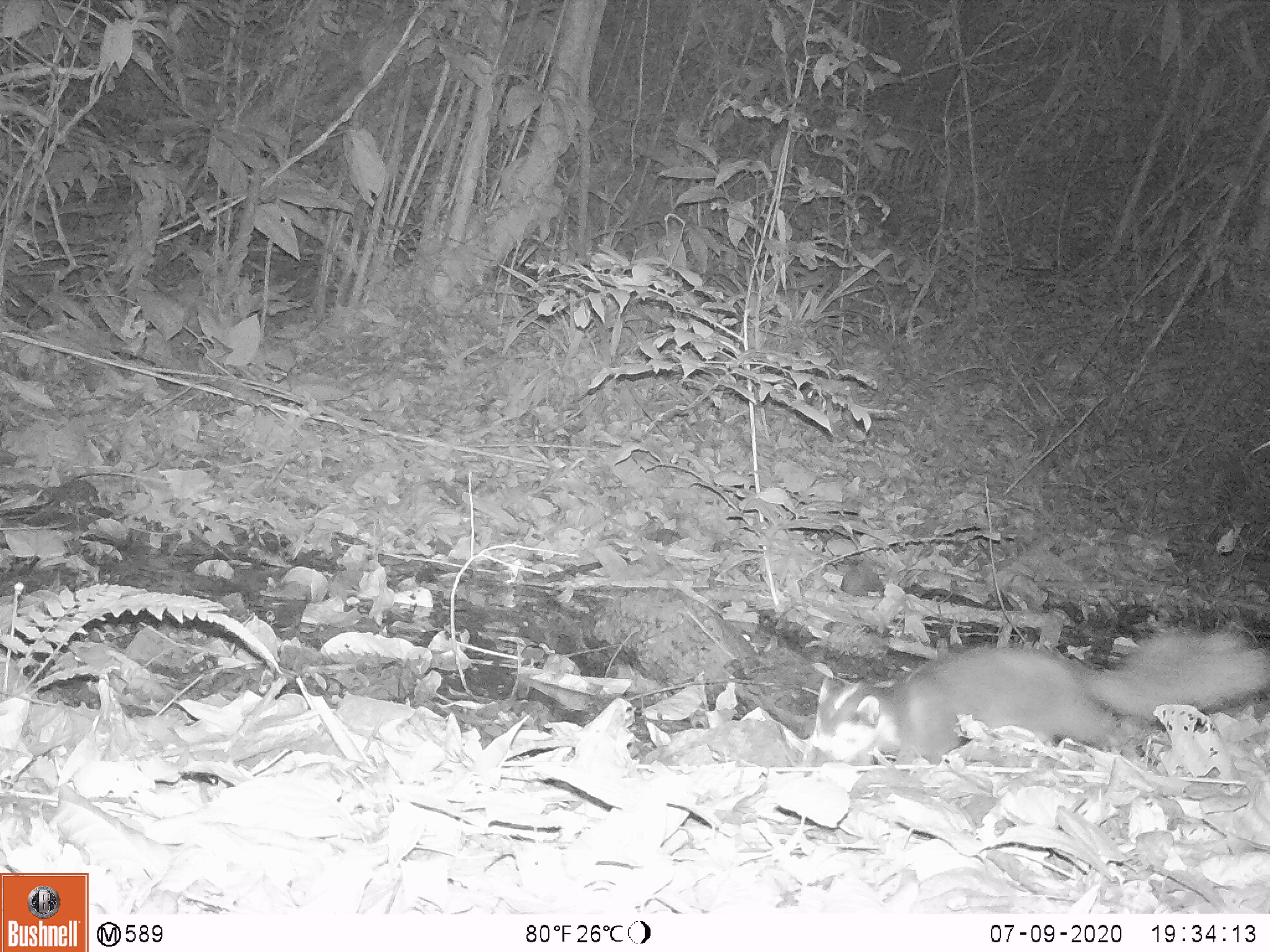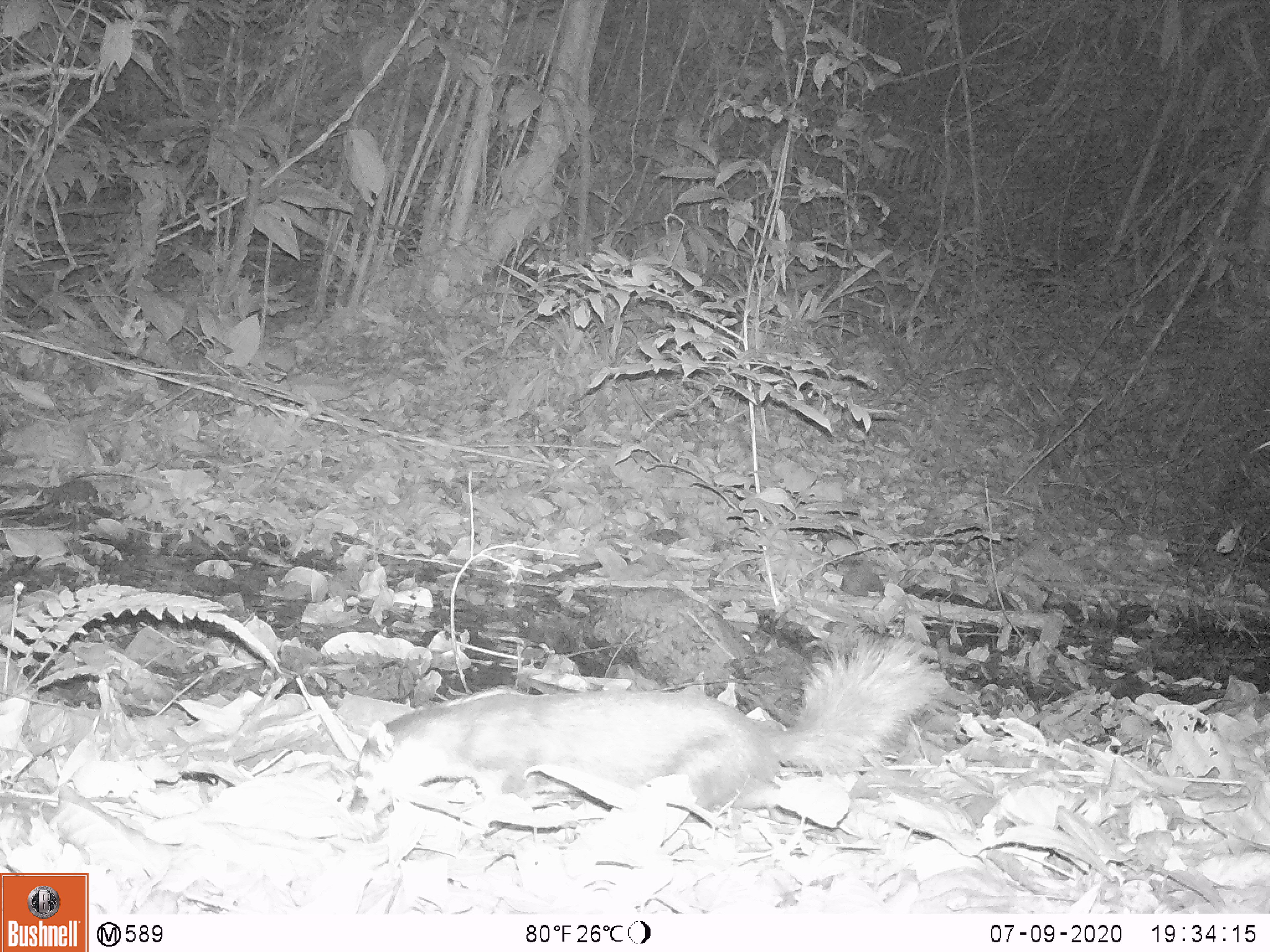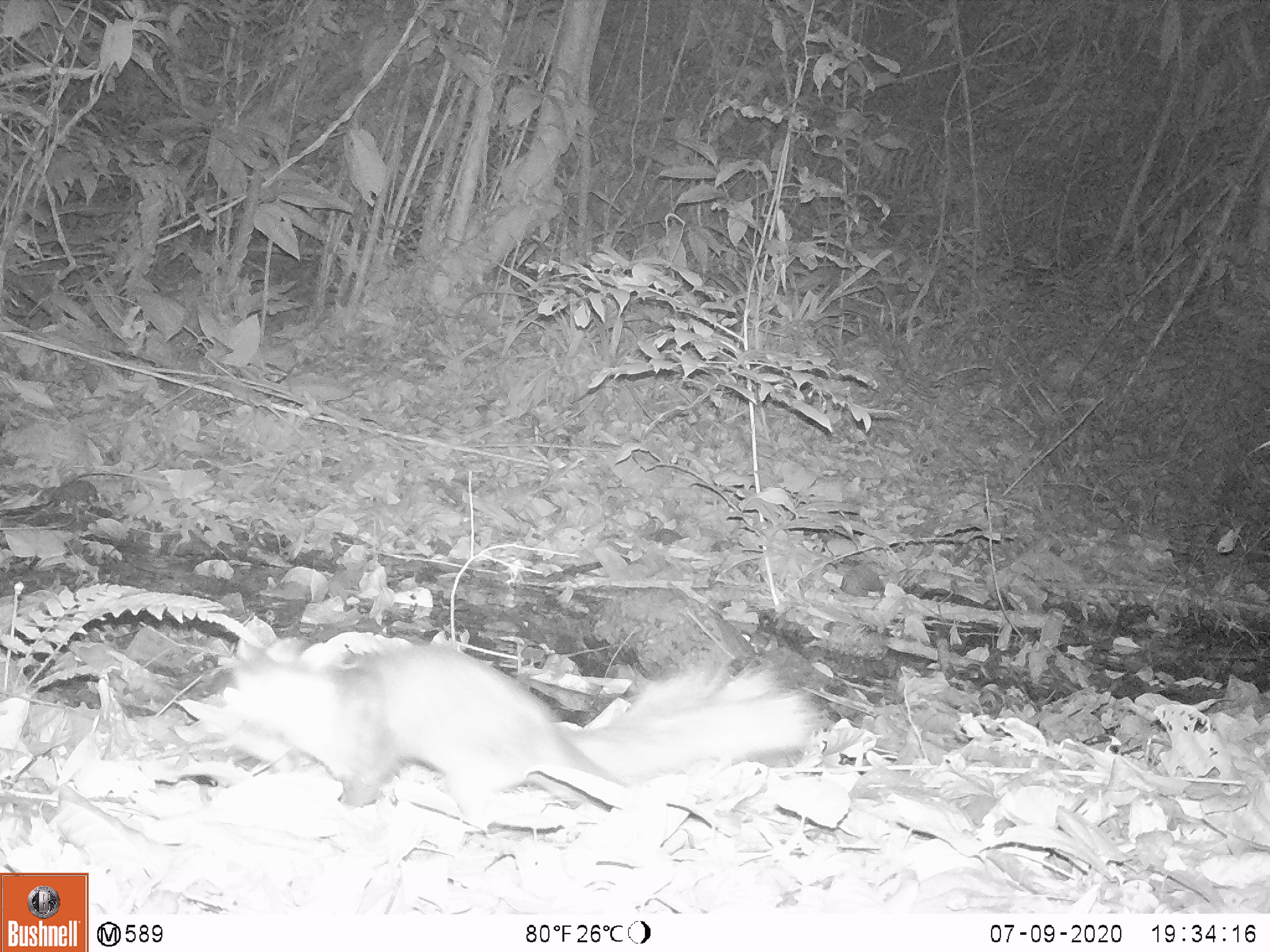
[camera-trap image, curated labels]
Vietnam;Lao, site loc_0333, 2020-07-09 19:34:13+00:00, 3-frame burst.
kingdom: Animalia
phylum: Chordata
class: Mammalia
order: Carnivora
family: Mustelidae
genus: Melogale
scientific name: Melogale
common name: ferret badger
Ferret badger (Melogale). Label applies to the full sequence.